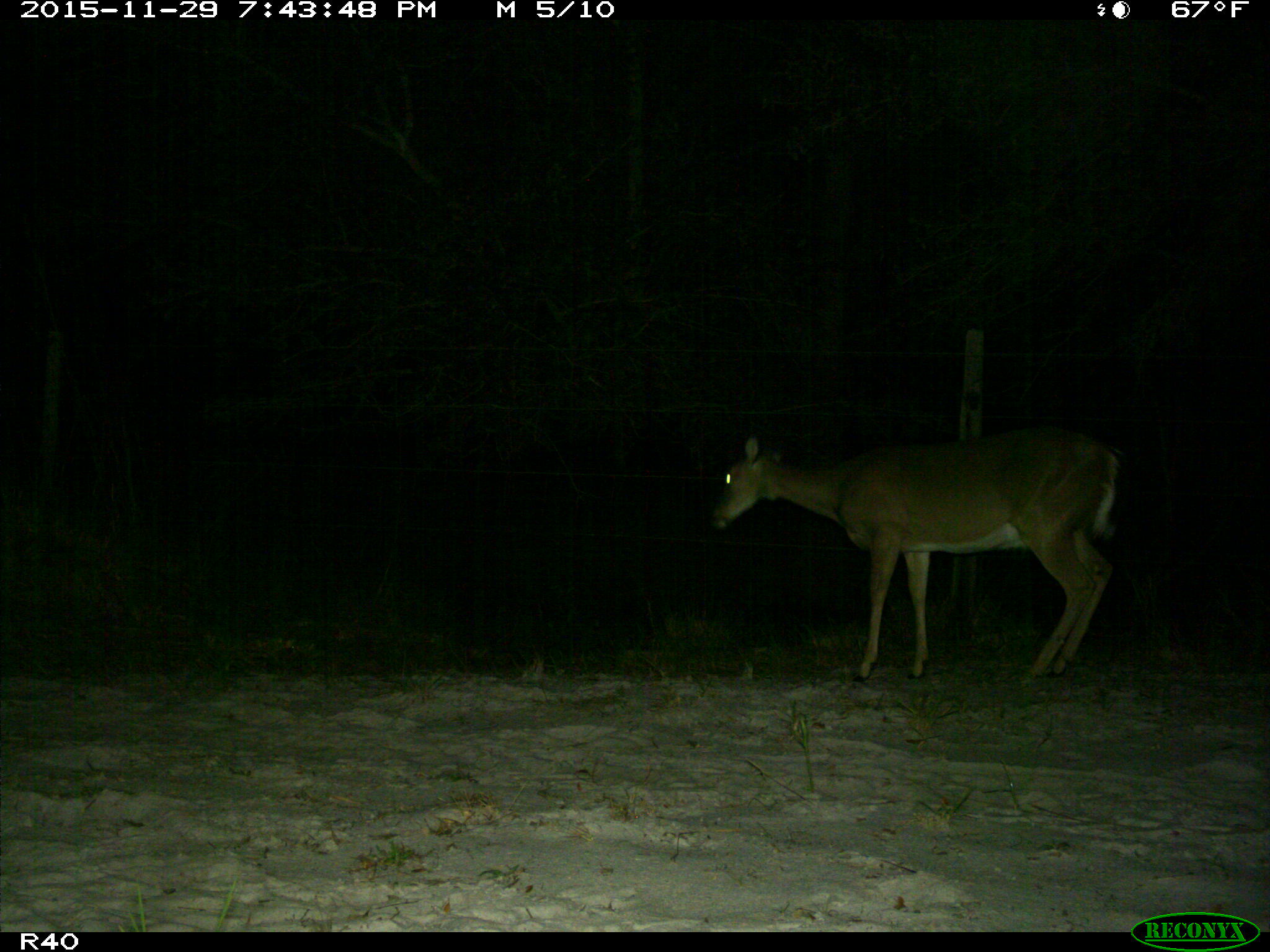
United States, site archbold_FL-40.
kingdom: Animalia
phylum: Chordata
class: Mammalia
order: Artiodactyla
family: Cervidae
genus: Odocoileus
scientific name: Odocoileus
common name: deer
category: unidentified deer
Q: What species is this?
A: Unidentified deer (deer) (Odocoileus).